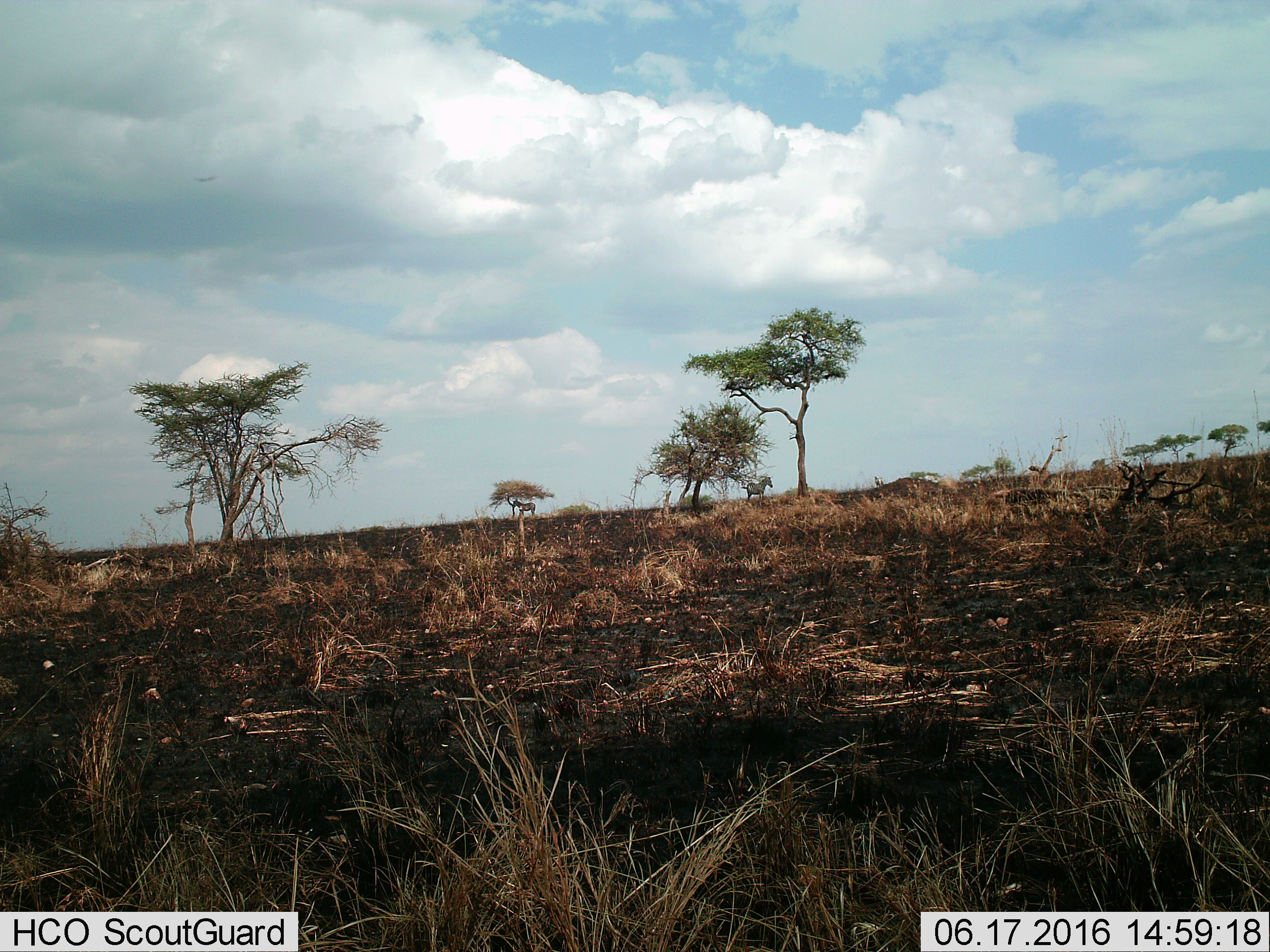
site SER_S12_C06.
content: unidentified animal